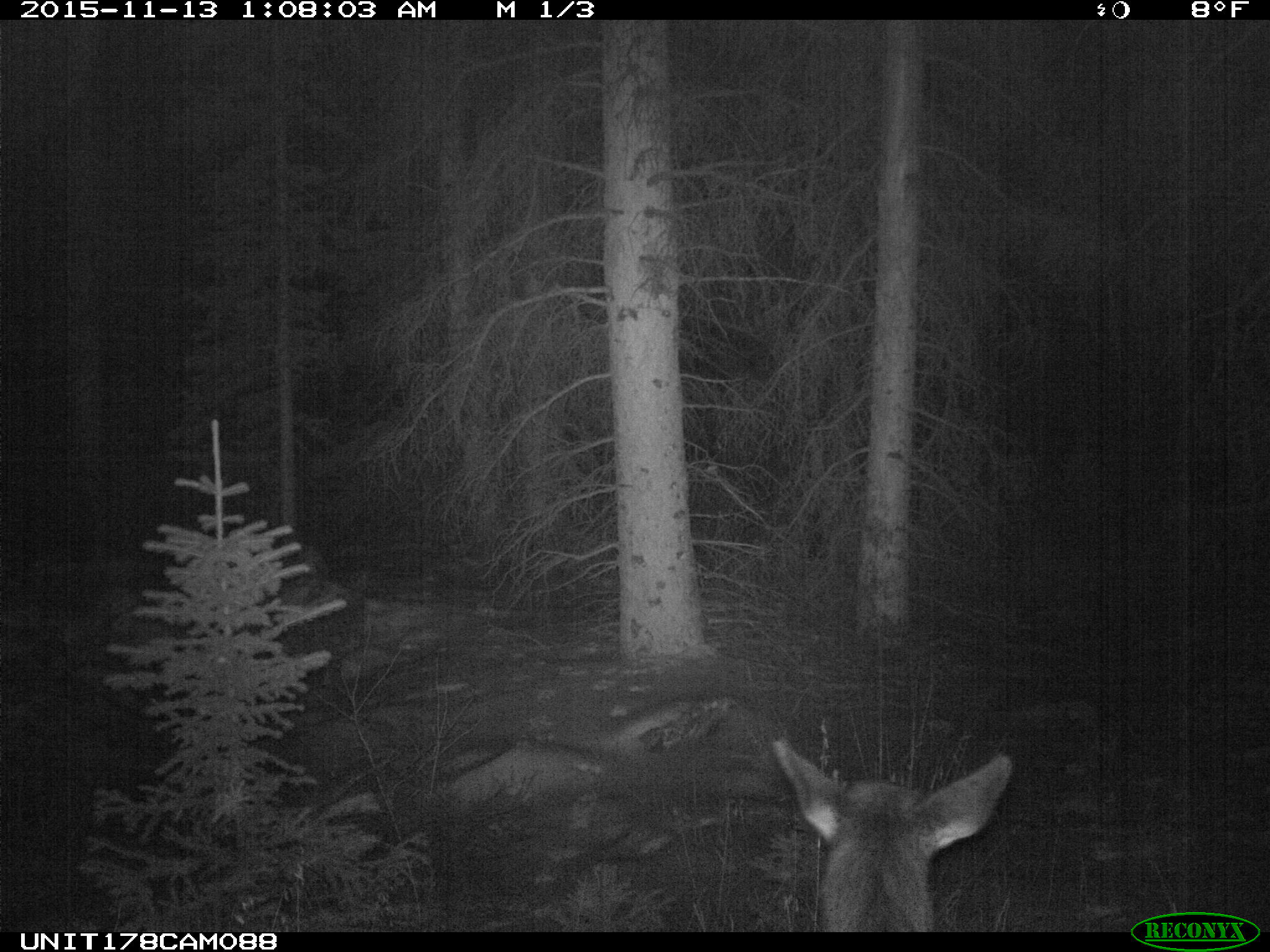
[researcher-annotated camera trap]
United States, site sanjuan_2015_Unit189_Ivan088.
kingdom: Animalia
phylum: Chordata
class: Mammalia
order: Artiodactyla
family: Cervidae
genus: Cervus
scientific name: Cervus elaphus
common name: red deer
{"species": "Cervus elaphus (red deer)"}